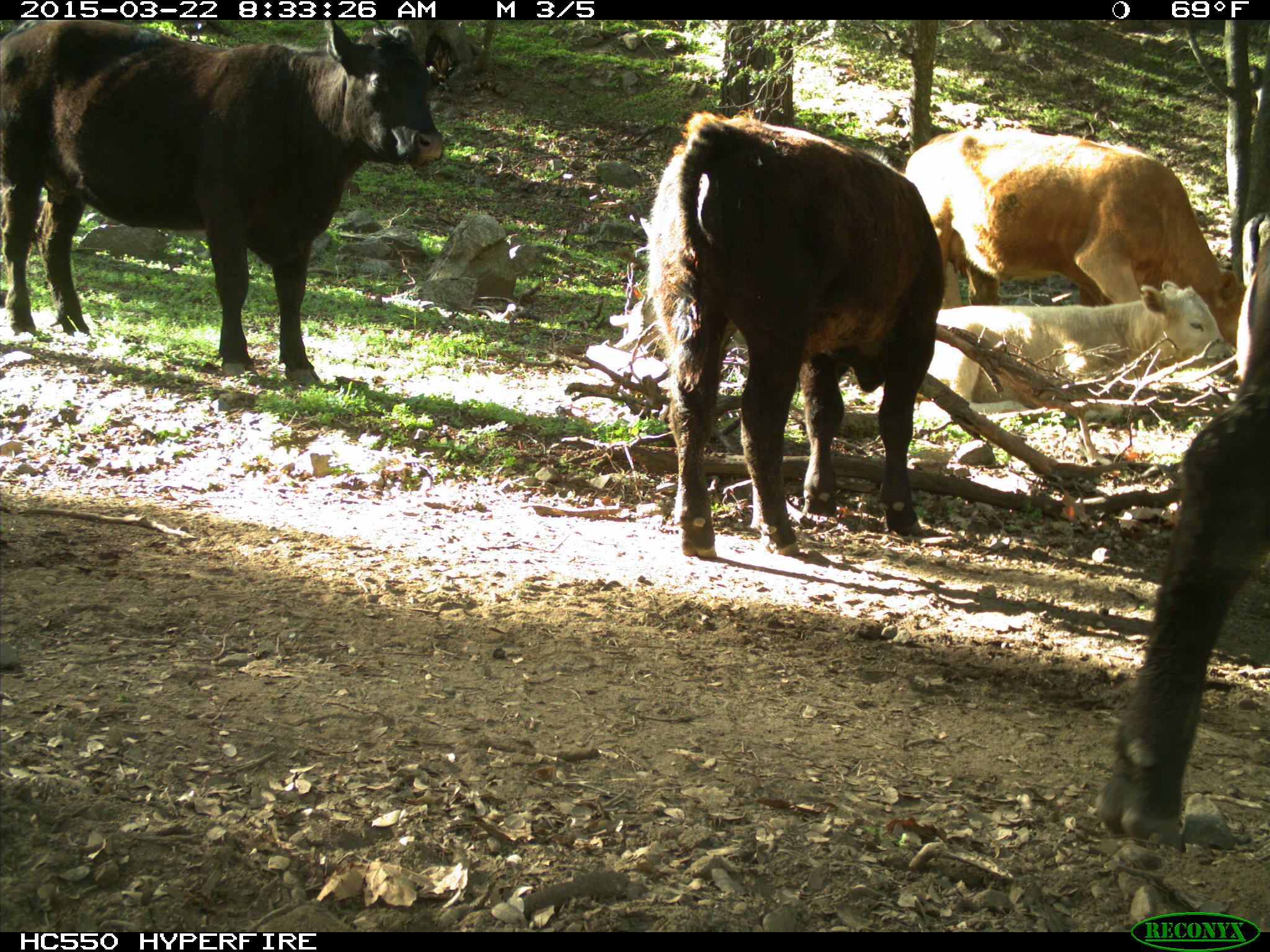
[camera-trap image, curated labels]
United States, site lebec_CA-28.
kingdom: Animalia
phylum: Chordata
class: Mammalia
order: Artiodactyla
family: Bovidae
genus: Bos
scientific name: Bos taurus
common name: domestic cow